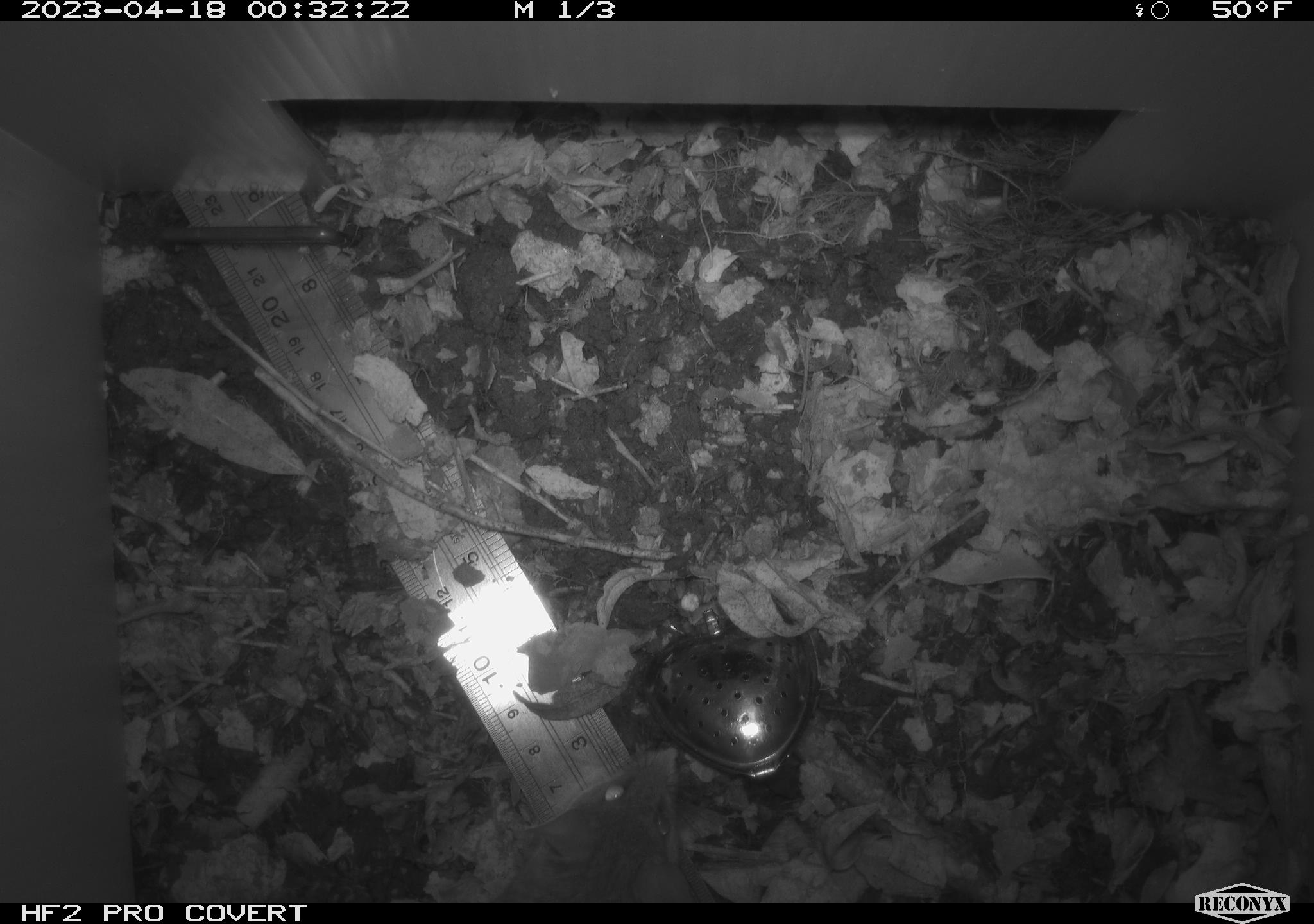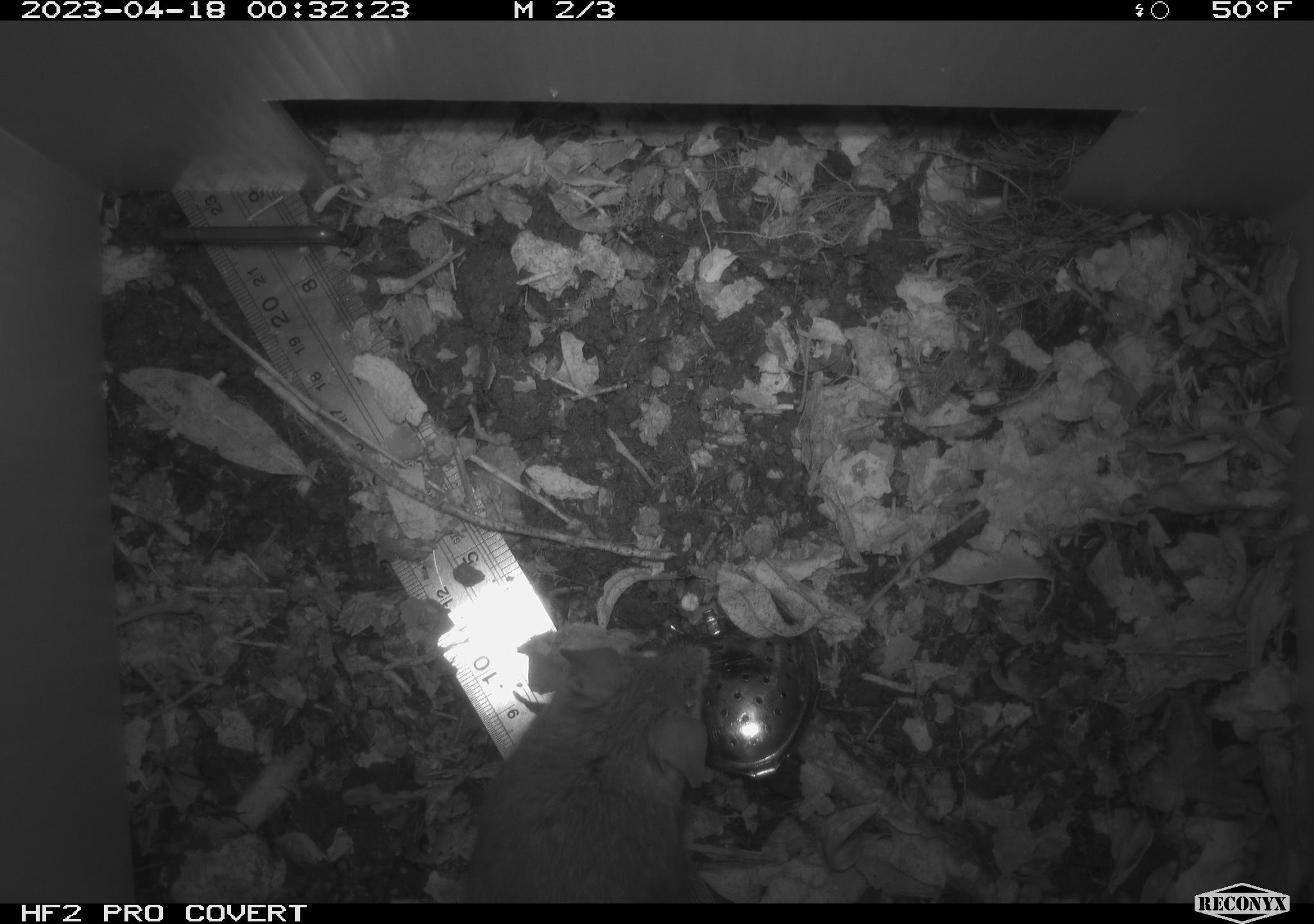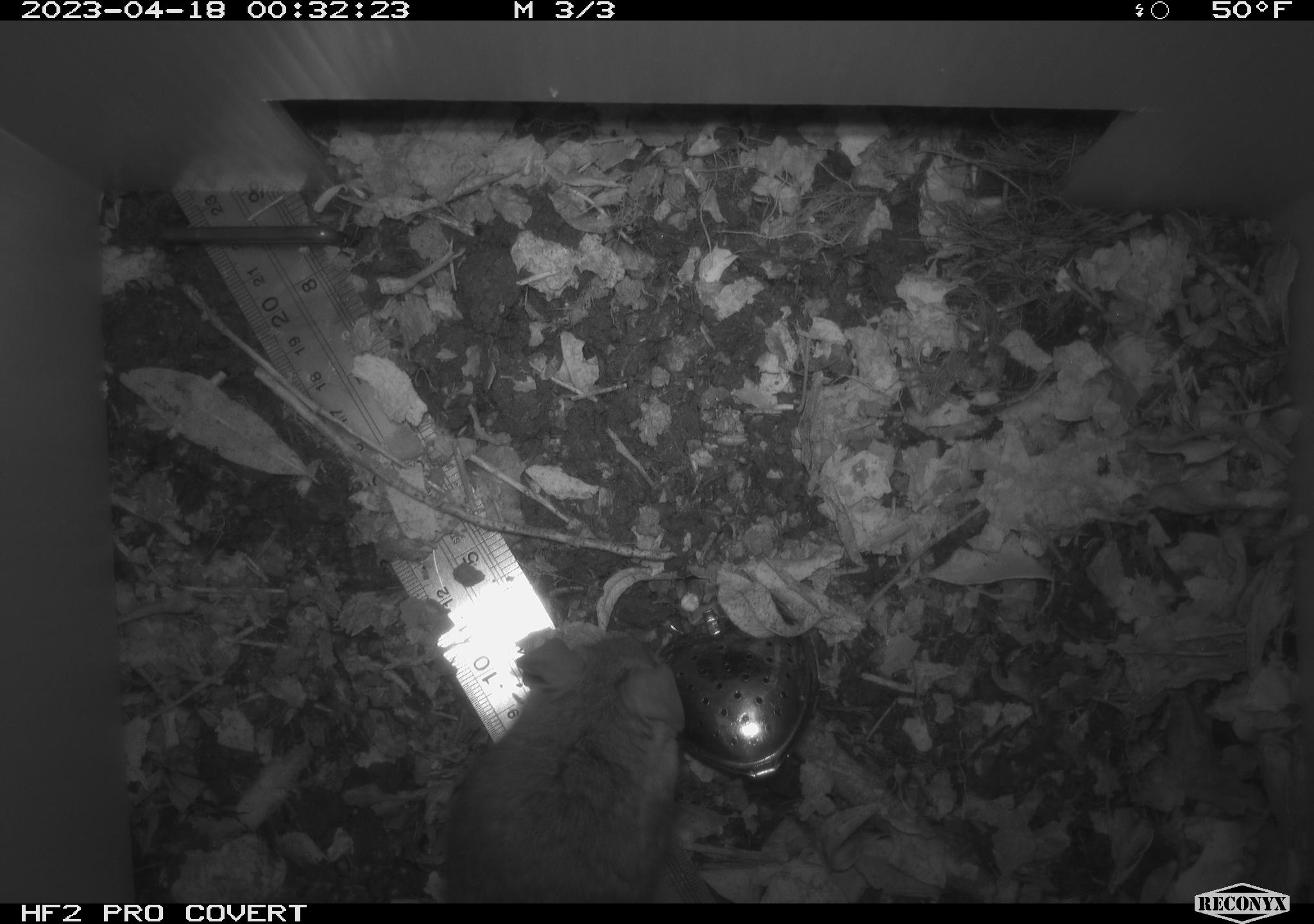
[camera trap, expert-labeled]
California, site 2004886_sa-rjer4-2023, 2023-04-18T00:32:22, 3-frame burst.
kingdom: Animalia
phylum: Chordata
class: Mammalia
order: Rodentia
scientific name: Rodentia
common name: mouse species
Mouse species (Rodentia).